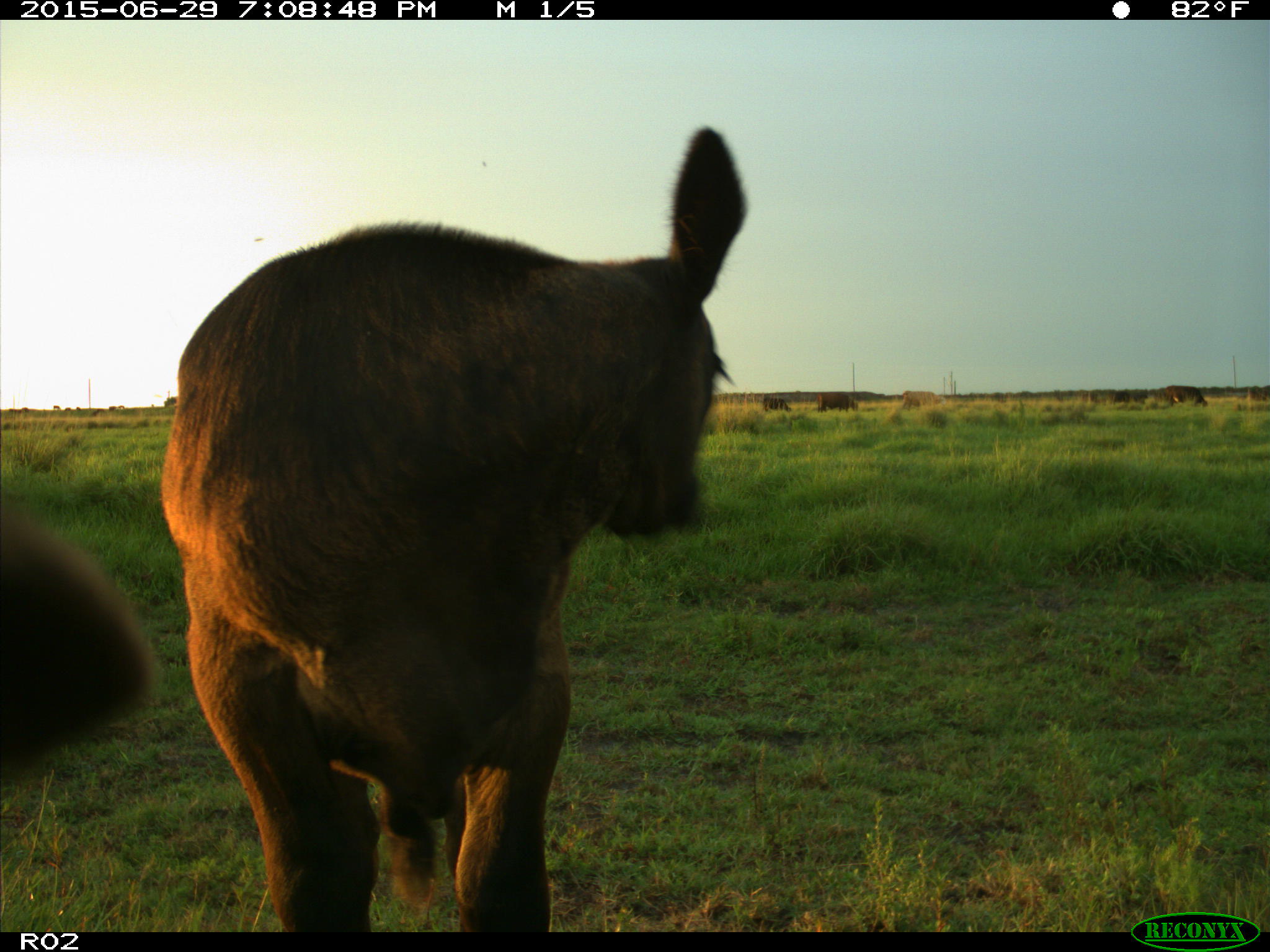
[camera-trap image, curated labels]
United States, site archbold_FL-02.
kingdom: Animalia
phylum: Chordata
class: Mammalia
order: Artiodactyla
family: Bovidae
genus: Bos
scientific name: Bos taurus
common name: domestic cow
Bos taurus (domestic cow).